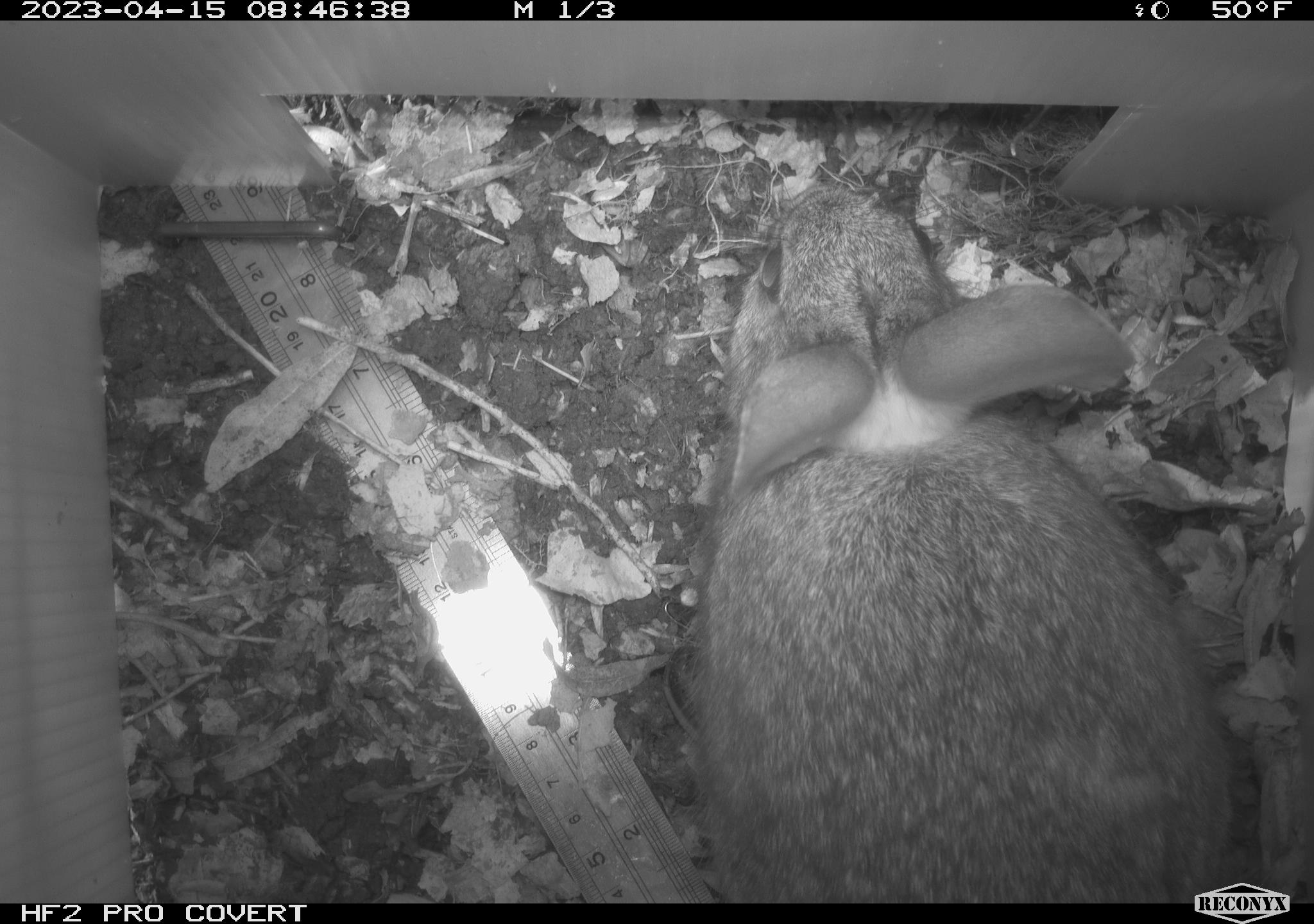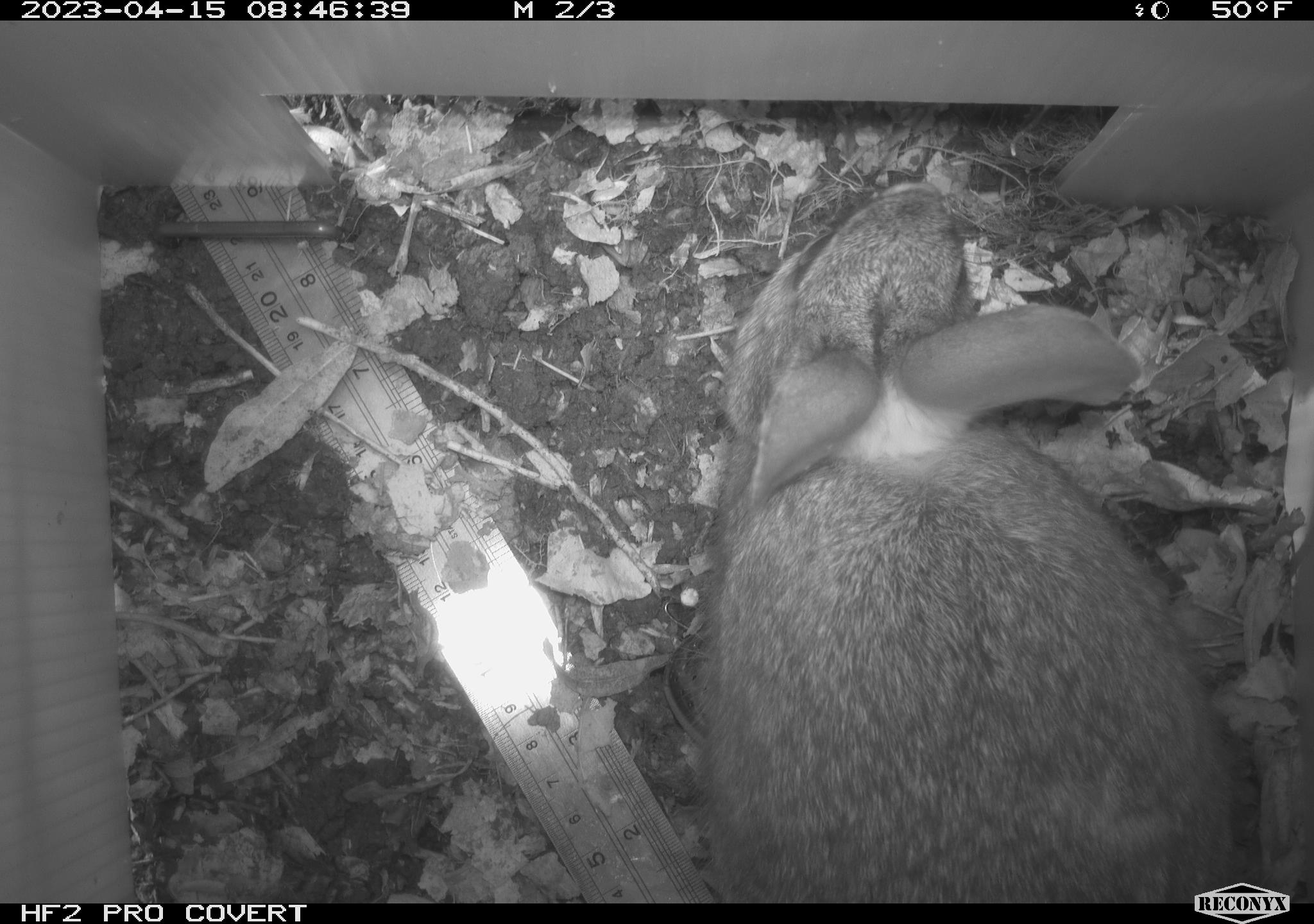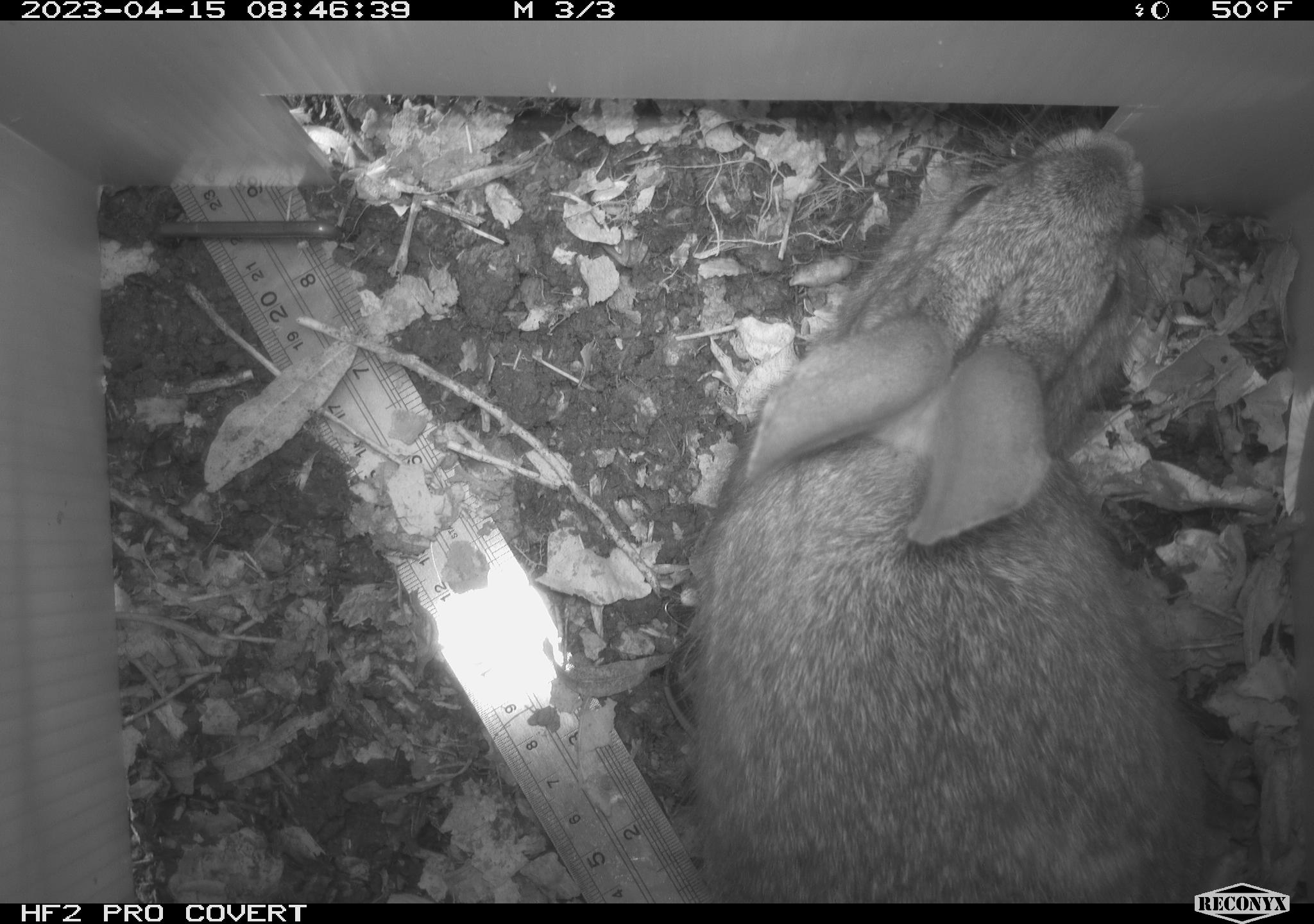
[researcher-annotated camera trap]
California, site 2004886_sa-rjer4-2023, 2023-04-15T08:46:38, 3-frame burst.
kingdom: Animalia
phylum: Chordata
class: Mammalia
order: Lagomorpha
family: Leporidae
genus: Sylvilagus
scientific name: Sylvilagus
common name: cottontail rabbits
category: sylvilagus species